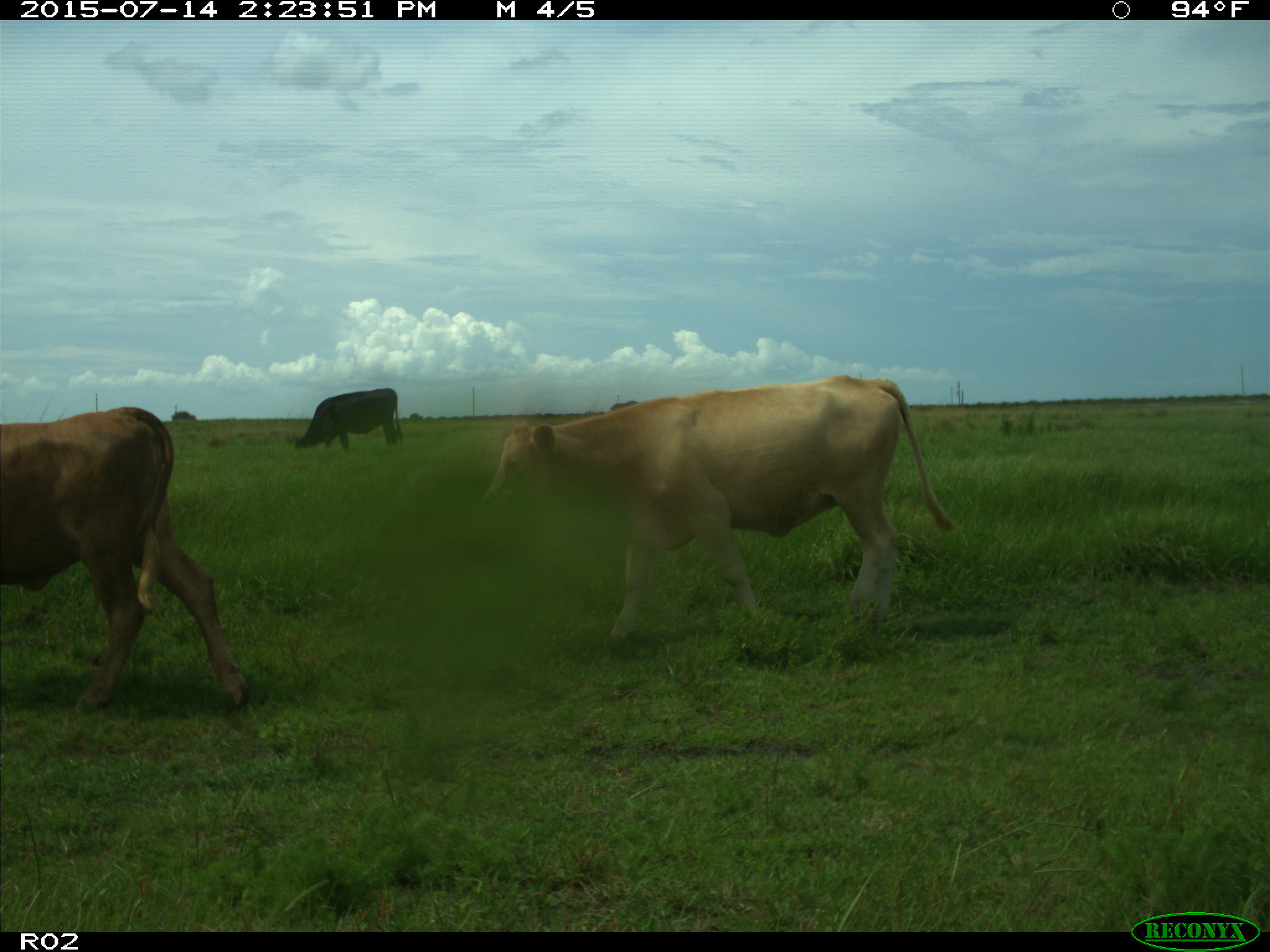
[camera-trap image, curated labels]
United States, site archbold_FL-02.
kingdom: Animalia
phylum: Chordata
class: Mammalia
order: Artiodactyla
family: Bovidae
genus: Bos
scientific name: Bos taurus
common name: domestic cow